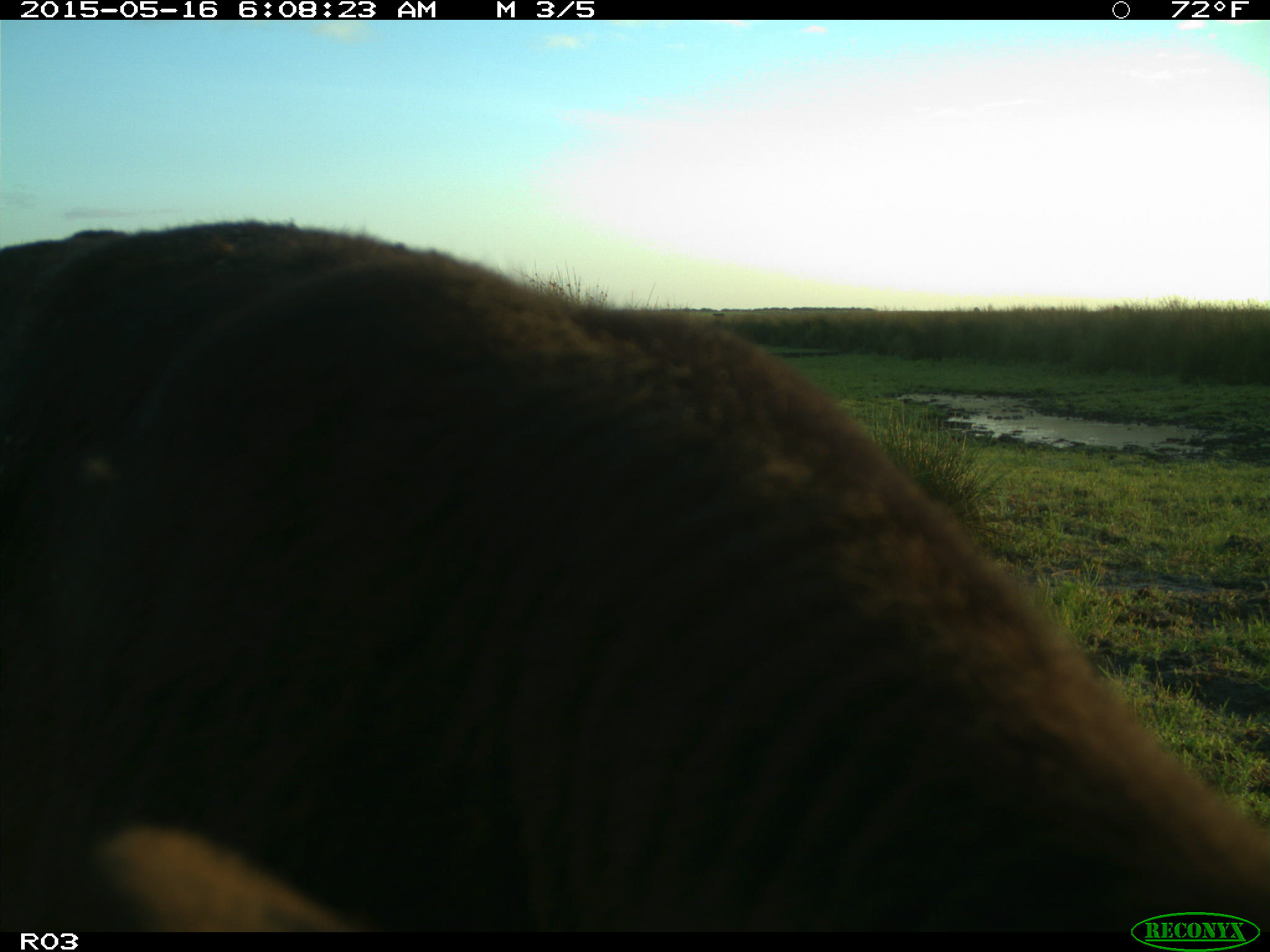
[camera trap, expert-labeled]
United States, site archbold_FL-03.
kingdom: Animalia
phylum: Chordata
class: Mammalia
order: Artiodactyla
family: Bovidae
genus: Bos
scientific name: Bos taurus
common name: domestic cow